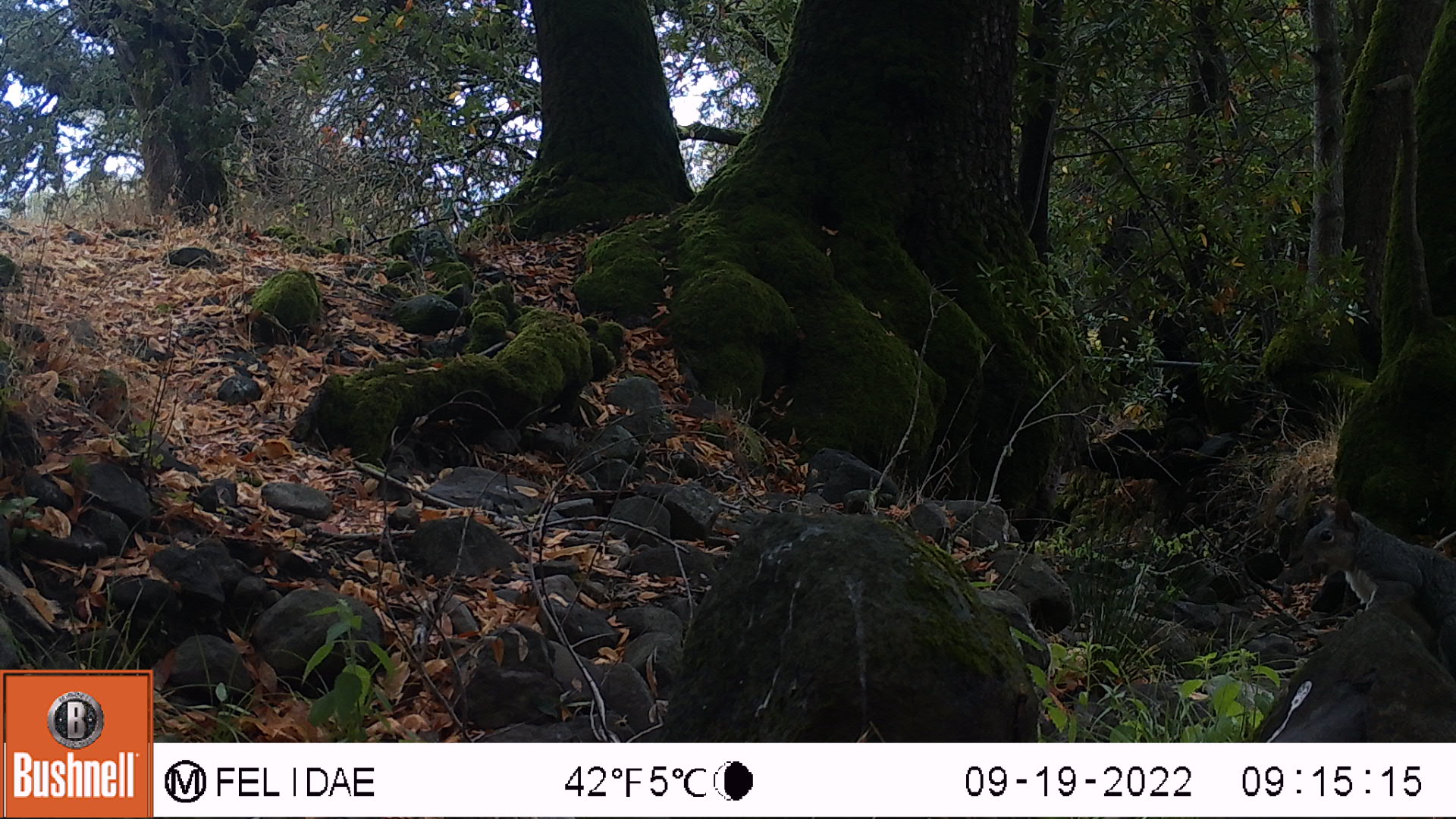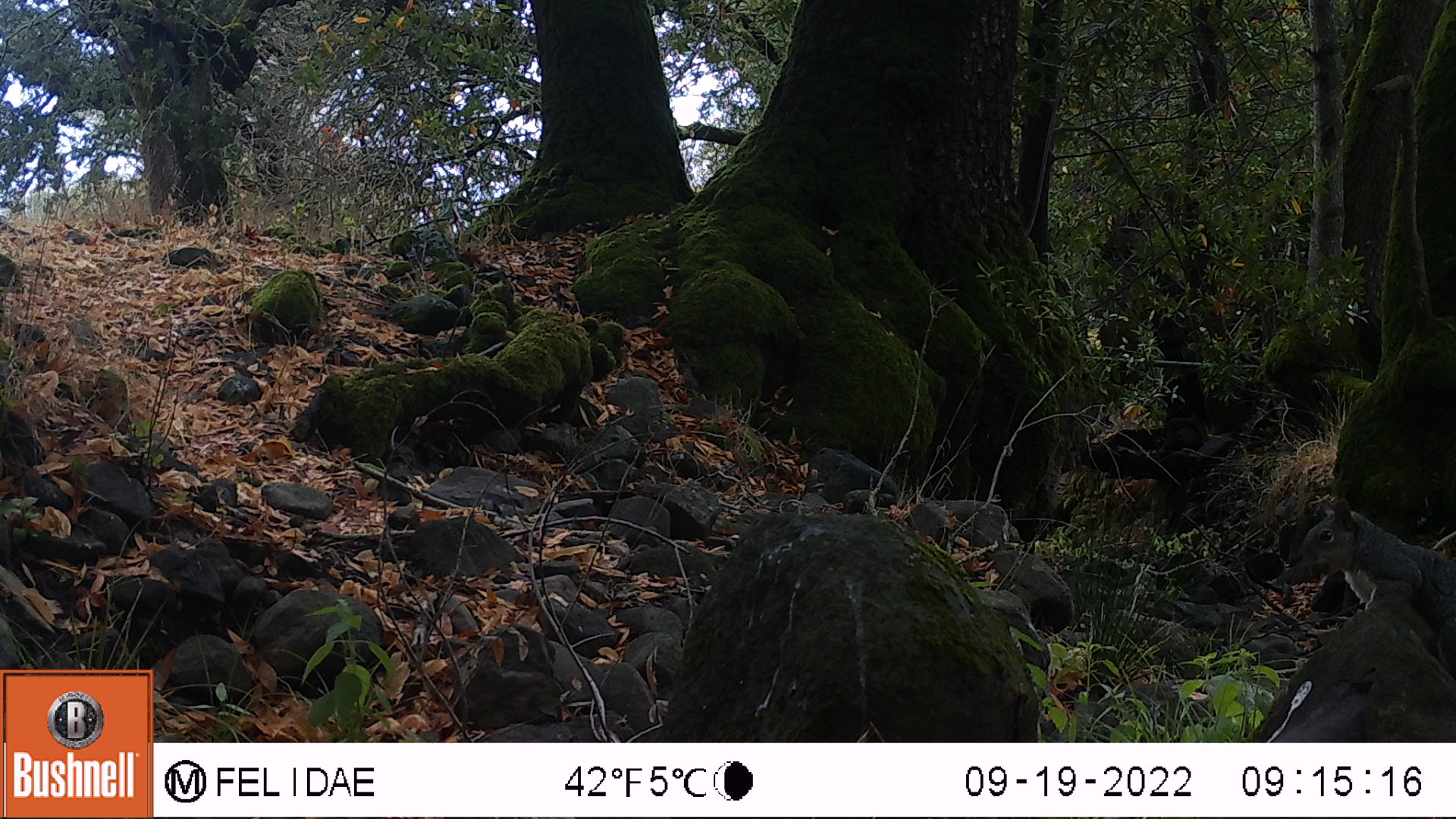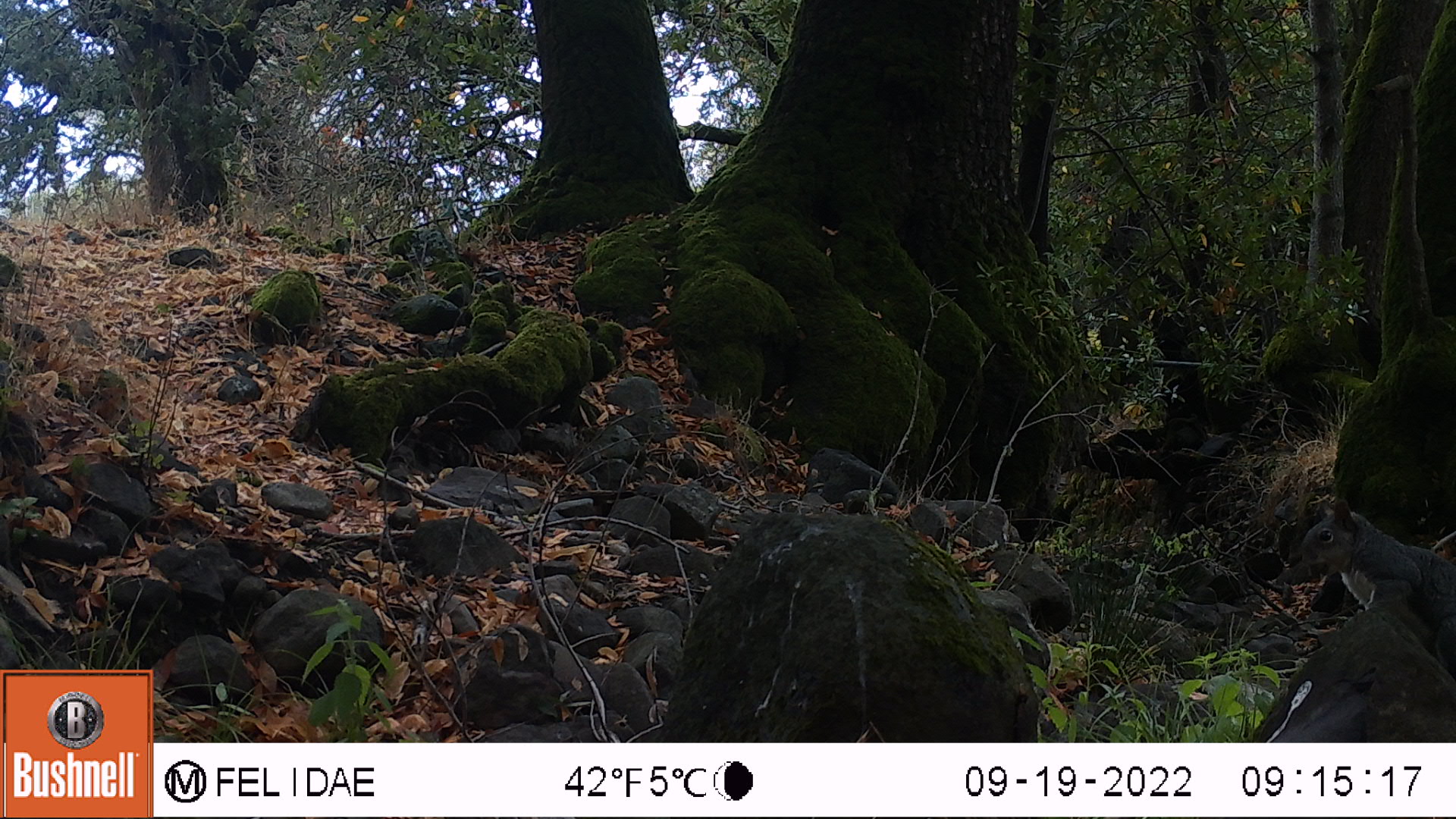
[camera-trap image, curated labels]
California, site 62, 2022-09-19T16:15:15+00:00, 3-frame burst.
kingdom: Animalia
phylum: Chordata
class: Mammalia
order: Rodentia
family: Sciuridae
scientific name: Sciuridae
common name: squirrel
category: unknown squirrel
Unknown squirrel (squirrel) (Sciuridae).